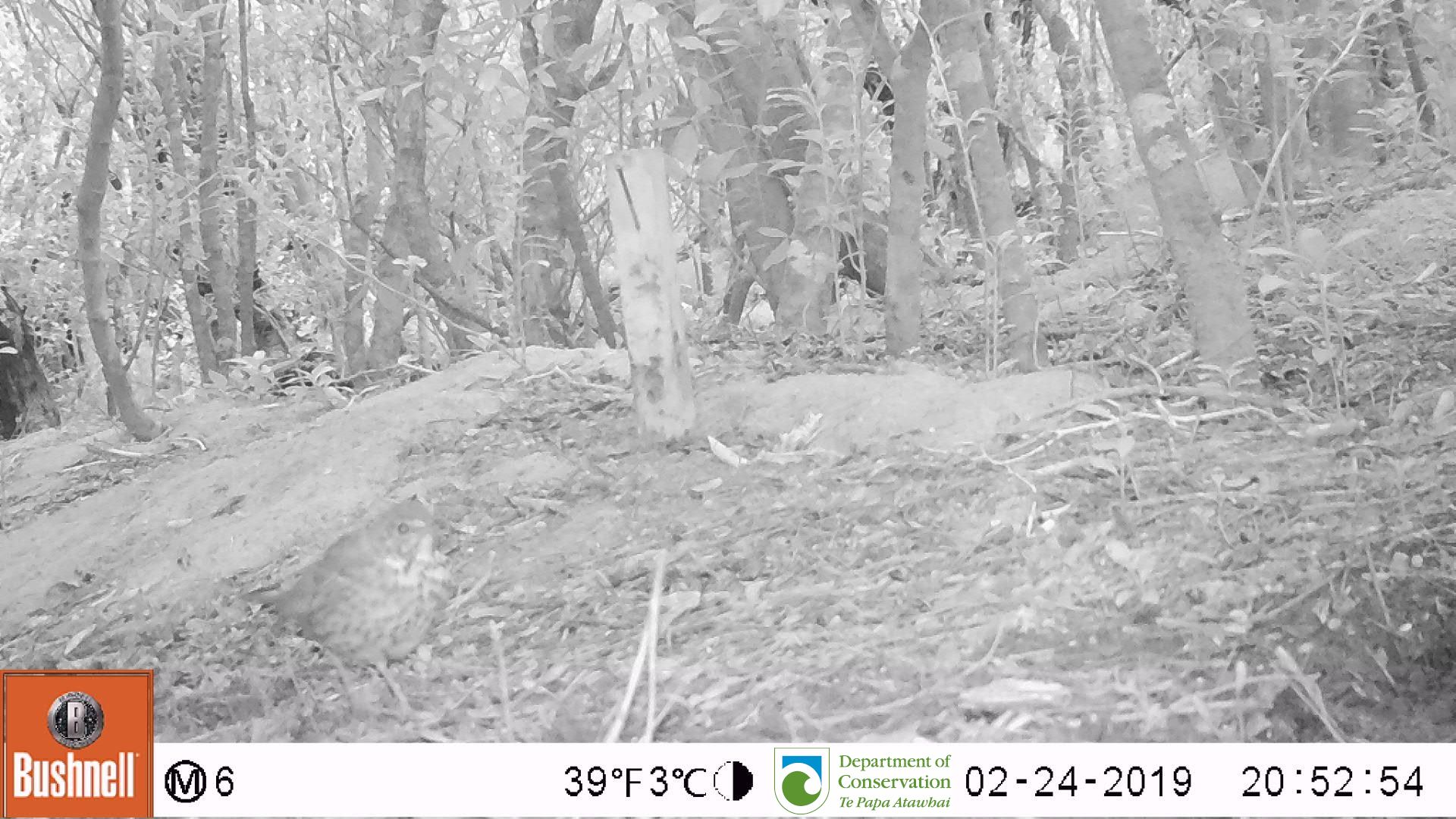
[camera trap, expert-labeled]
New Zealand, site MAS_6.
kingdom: Animalia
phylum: Chordata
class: Aves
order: Passeriformes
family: Turdidae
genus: Turdus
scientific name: Turdus philomelos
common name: song thrush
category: thrush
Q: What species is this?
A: Thrush (song thrush) (Turdus philomelos).